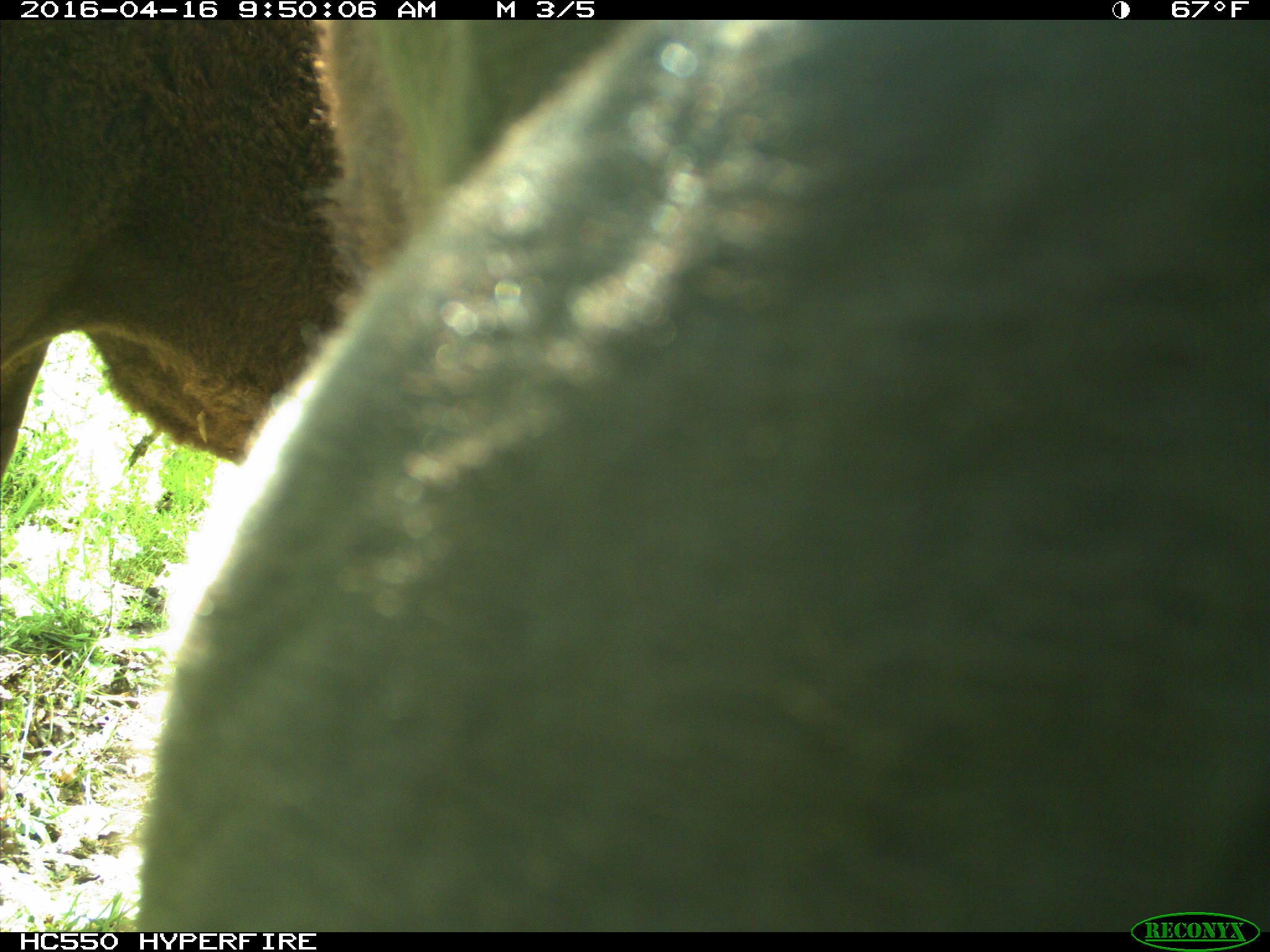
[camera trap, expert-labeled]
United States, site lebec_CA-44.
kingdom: Animalia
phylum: Chordata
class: Mammalia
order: Artiodactyla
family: Bovidae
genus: Bos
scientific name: Bos taurus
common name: domestic cow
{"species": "Bos taurus (domestic cow)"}